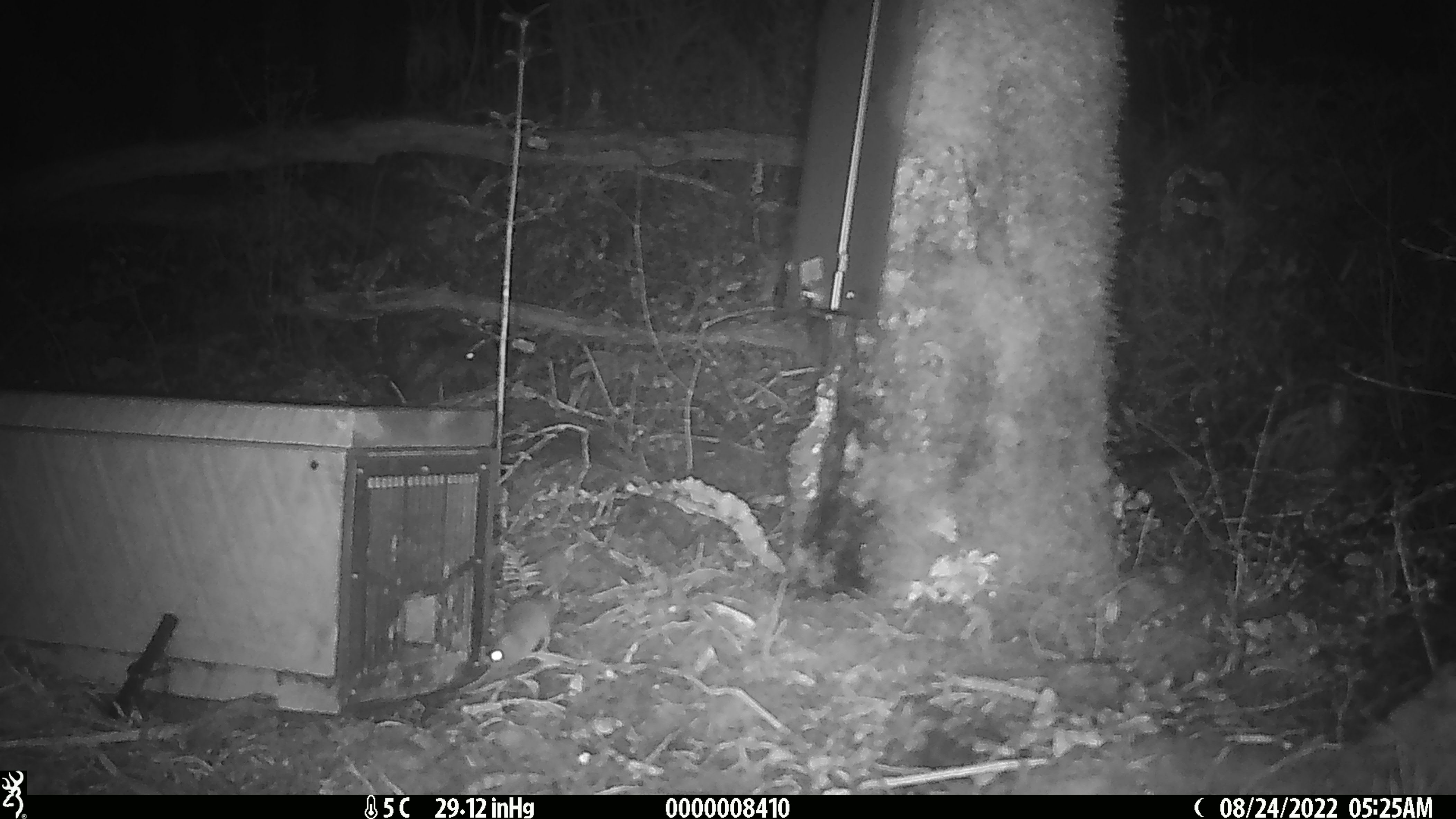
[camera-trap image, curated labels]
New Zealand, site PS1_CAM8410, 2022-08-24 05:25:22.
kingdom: Animalia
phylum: Chordata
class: Mammalia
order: Rodentia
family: Muridae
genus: Mus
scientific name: Mus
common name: mouse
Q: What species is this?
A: Mouse (Mus).